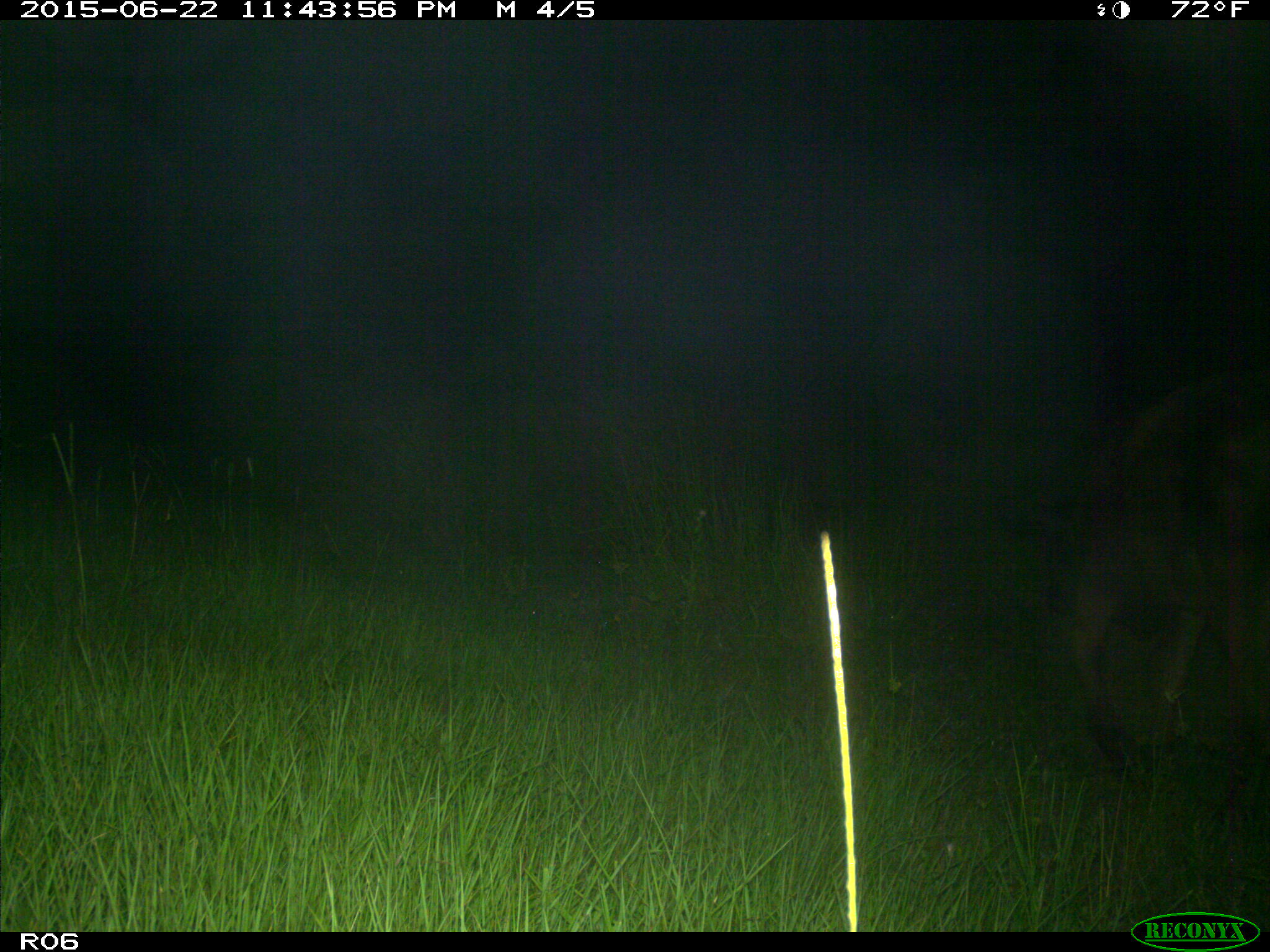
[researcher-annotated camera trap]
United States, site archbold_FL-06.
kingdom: Animalia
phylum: Chordata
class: Mammalia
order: Artiodactyla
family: Bovidae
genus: Bos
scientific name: Bos taurus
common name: domestic cow